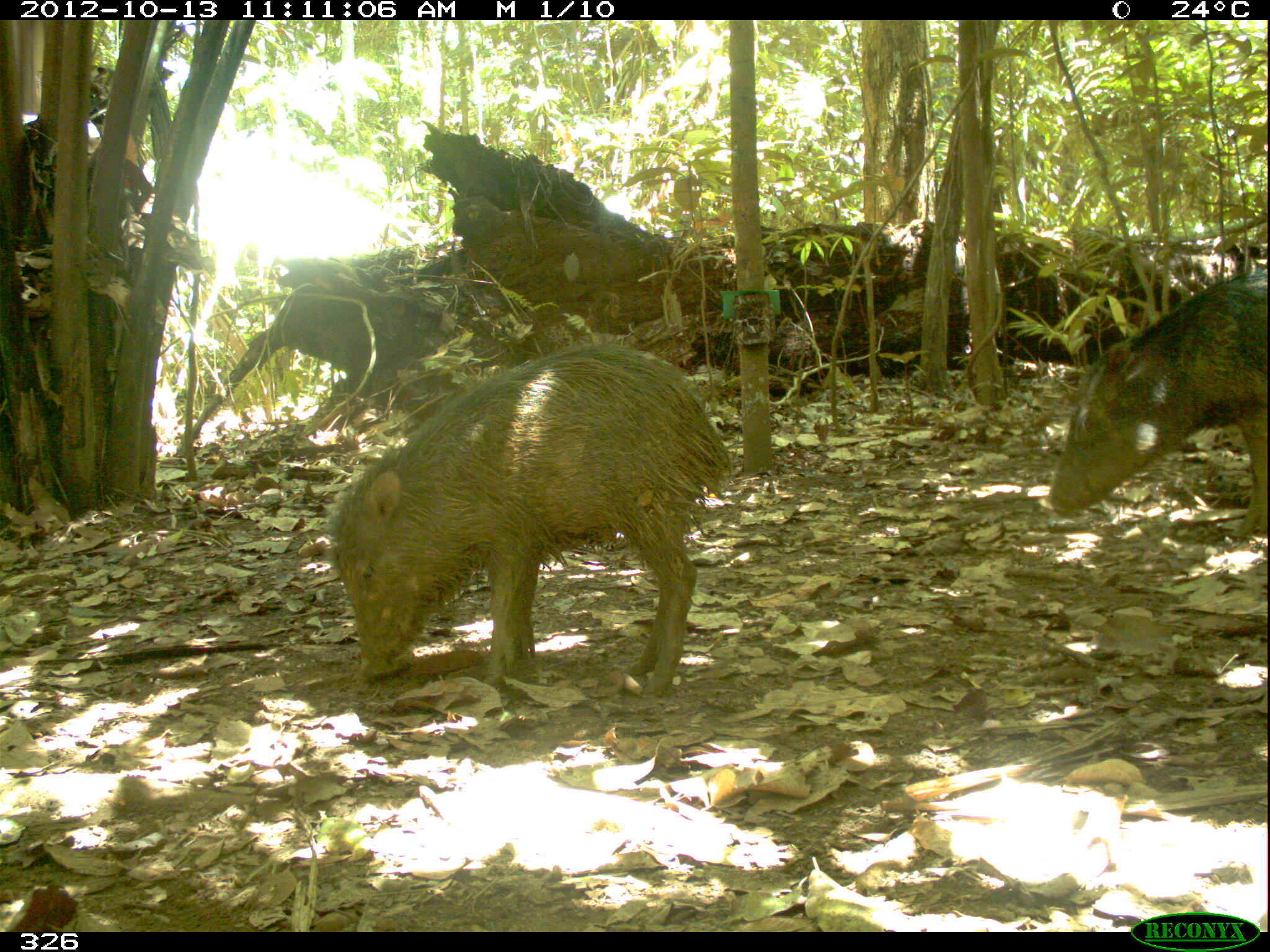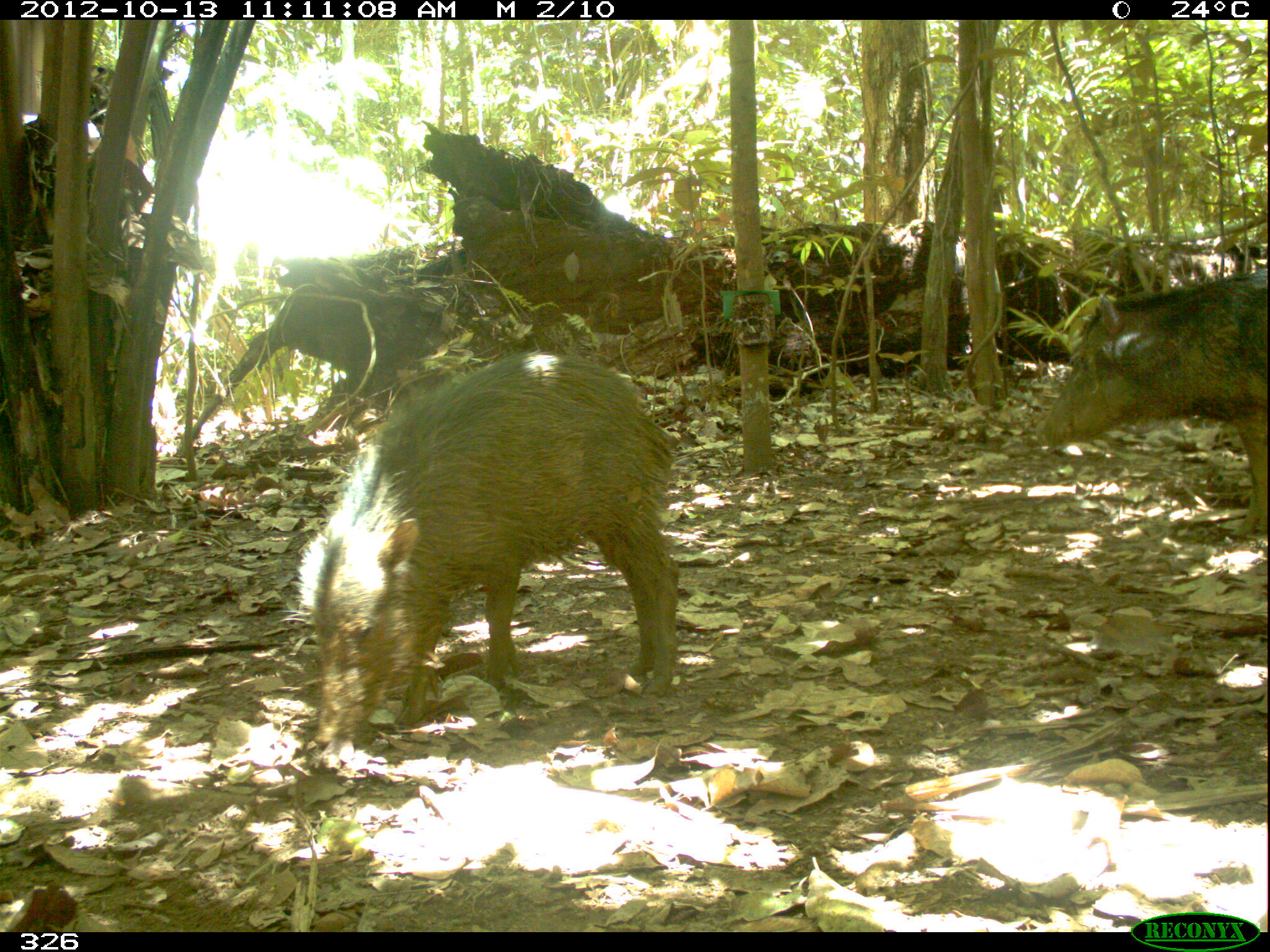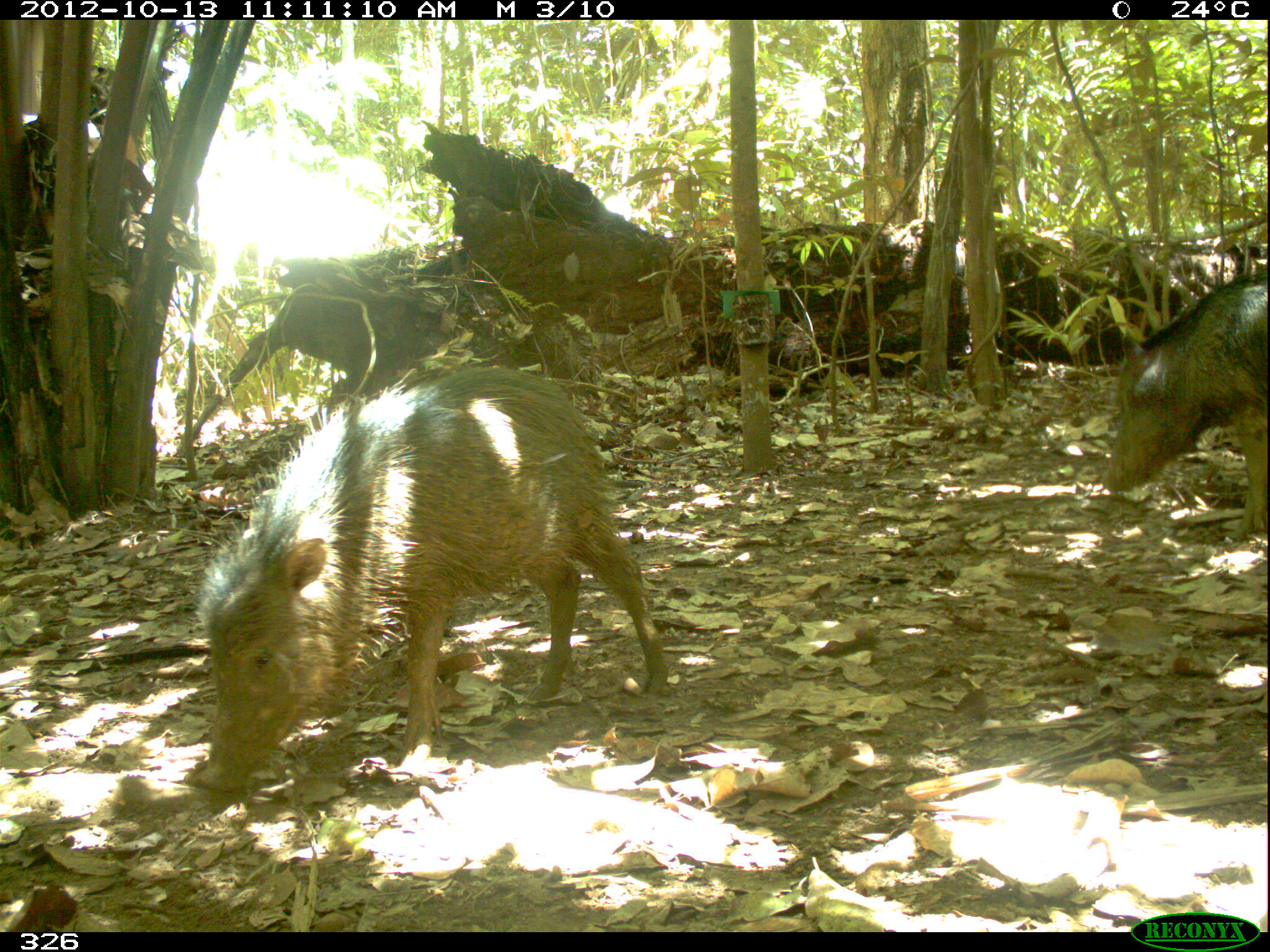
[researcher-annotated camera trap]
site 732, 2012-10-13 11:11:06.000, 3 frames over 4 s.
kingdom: Animalia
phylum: Chordata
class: Mammalia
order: Artiodactyla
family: Tayassuidae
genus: Tayassu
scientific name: Tayassu pecari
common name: white-lipped peccary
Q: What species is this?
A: Tayassu pecari (white-lipped peccary).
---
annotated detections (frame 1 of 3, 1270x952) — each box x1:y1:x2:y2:
tayassu pecari: 328:343:732:695; 1045:269:1268:537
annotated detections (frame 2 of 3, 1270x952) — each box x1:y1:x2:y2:
tayassu pecari: 296:352:680:741; 1036:269:1267:536